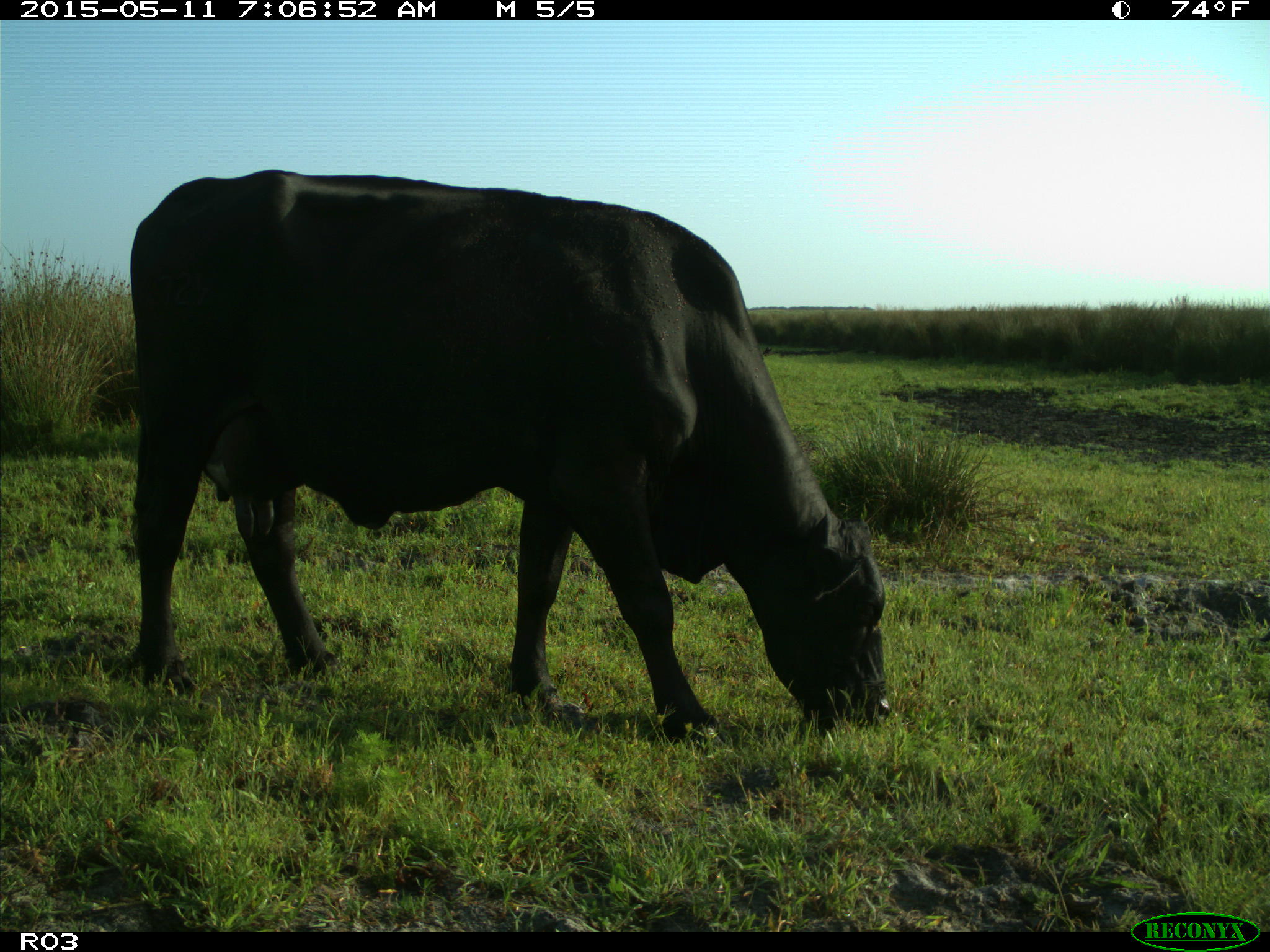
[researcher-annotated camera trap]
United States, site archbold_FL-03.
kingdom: Animalia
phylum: Chordata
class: Mammalia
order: Artiodactyla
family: Bovidae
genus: Bos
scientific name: Bos taurus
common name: domestic cow